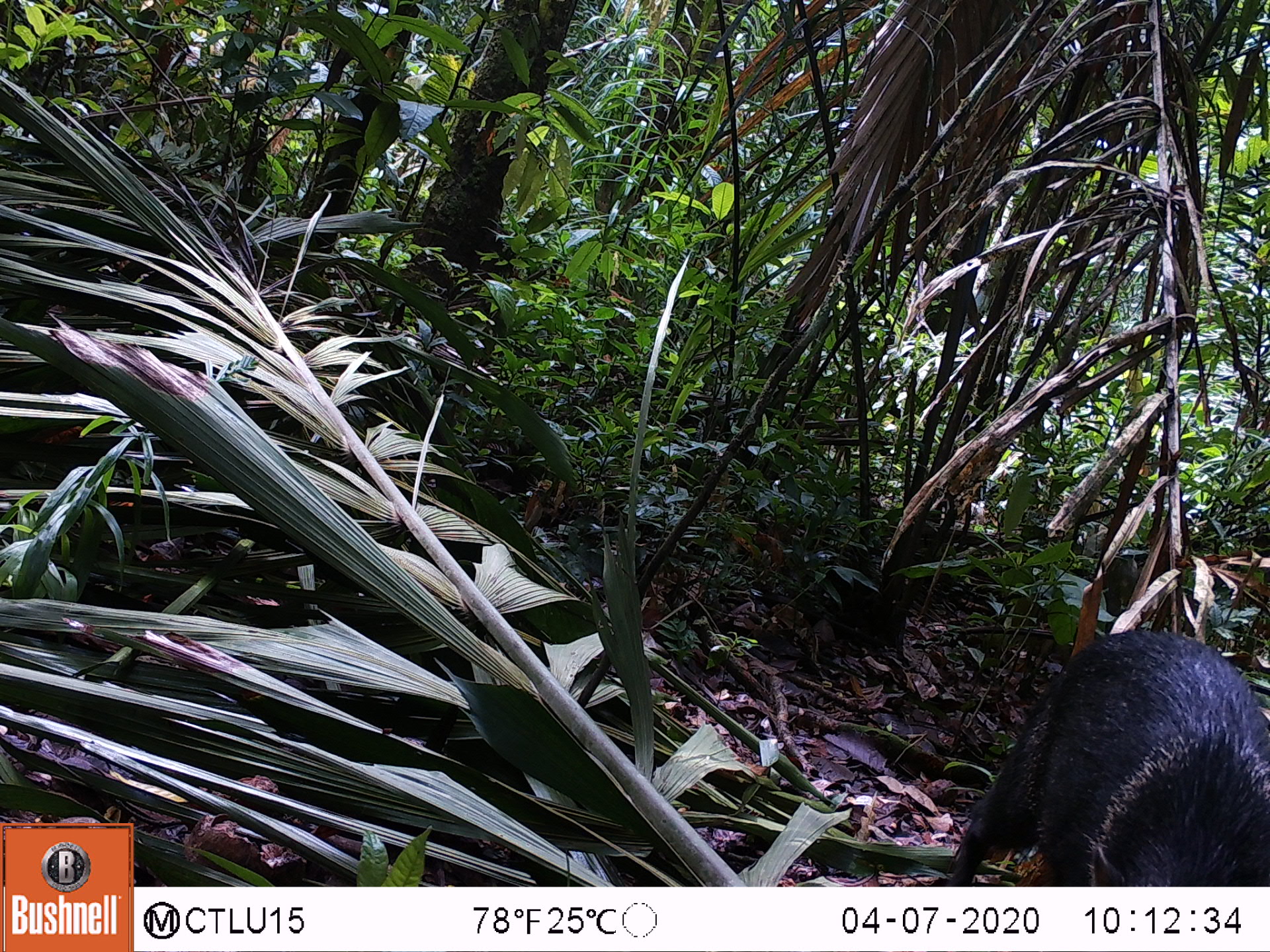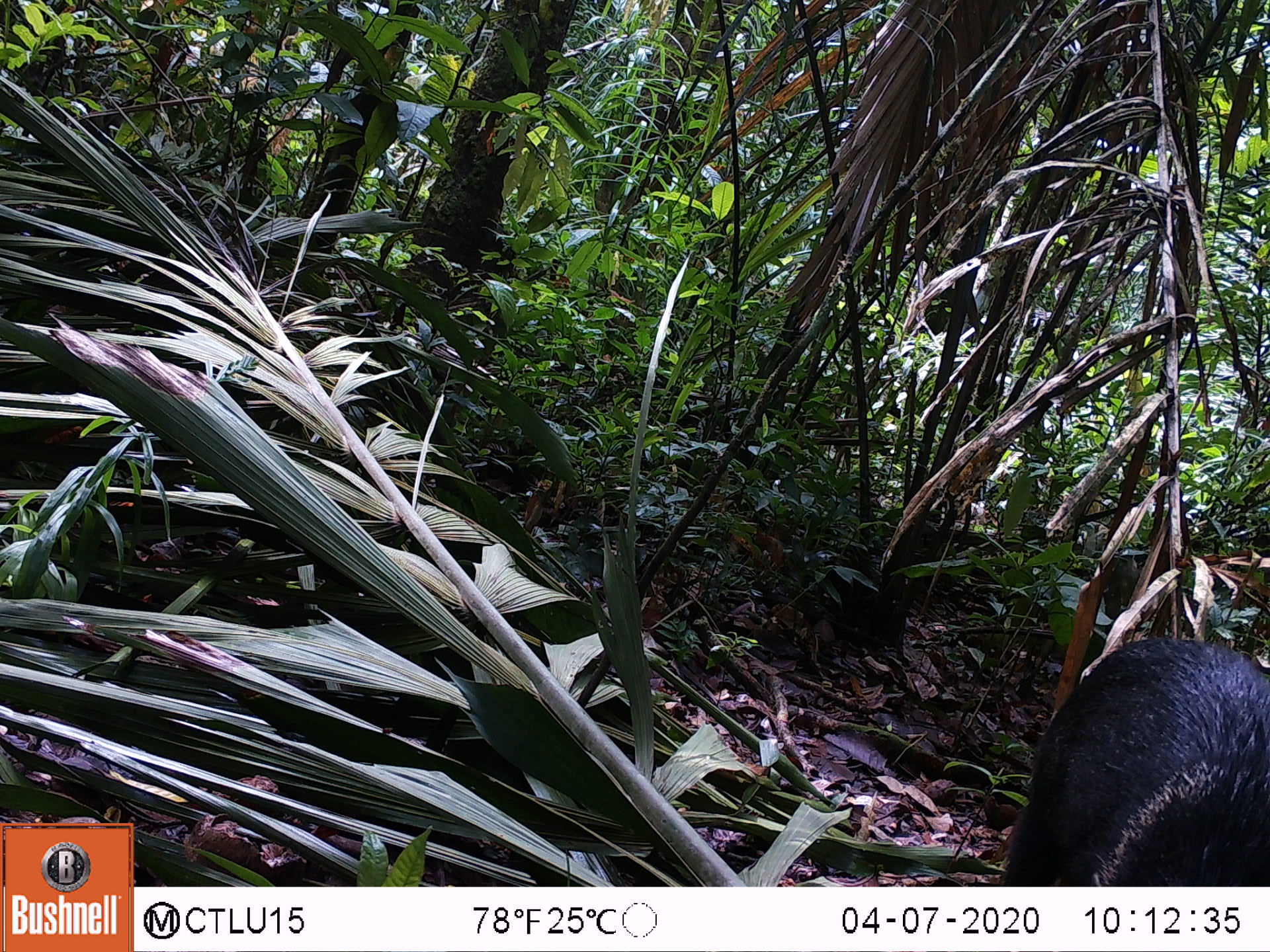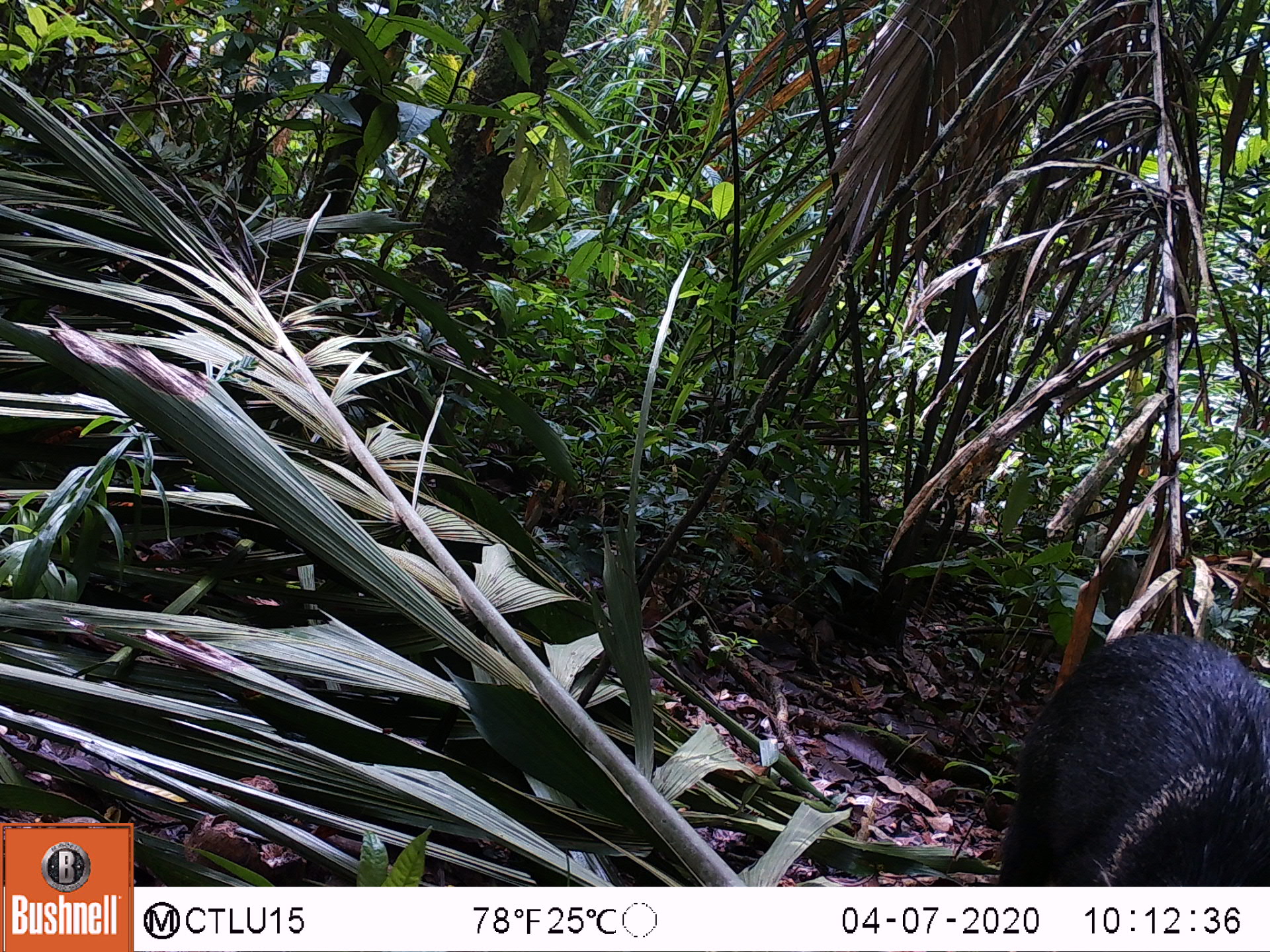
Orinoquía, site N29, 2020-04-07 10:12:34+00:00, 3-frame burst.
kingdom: Animalia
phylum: Chordata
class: Mammalia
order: Artiodactyla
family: Tayassuidae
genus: Pecari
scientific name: Pecari tajacu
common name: collared peccary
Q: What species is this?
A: Collared peccary (Pecari tajacu).